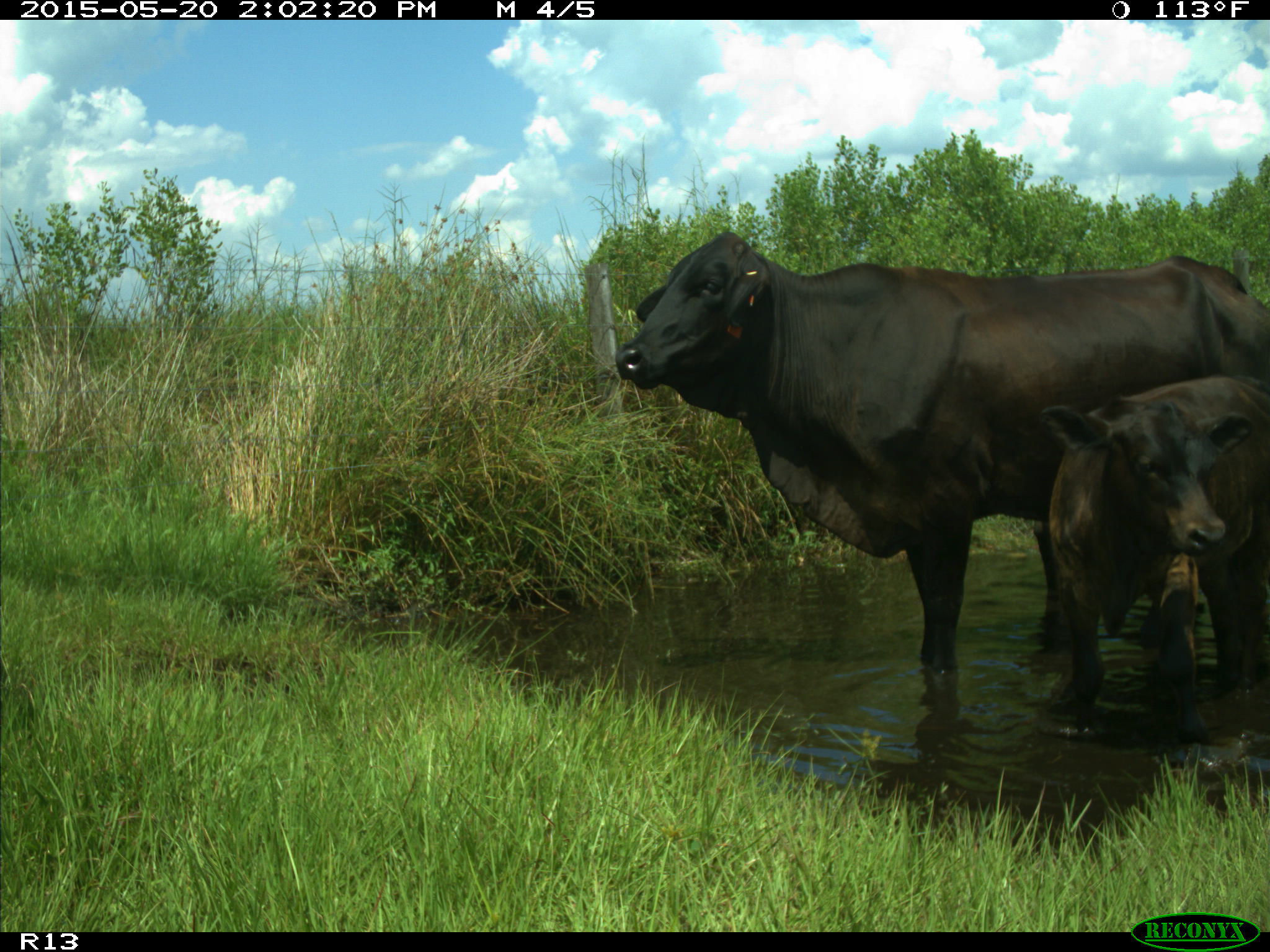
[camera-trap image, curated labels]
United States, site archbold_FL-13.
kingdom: Animalia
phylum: Chordata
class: Mammalia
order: Artiodactyla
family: Bovidae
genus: Bos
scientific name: Bos taurus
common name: domestic cow